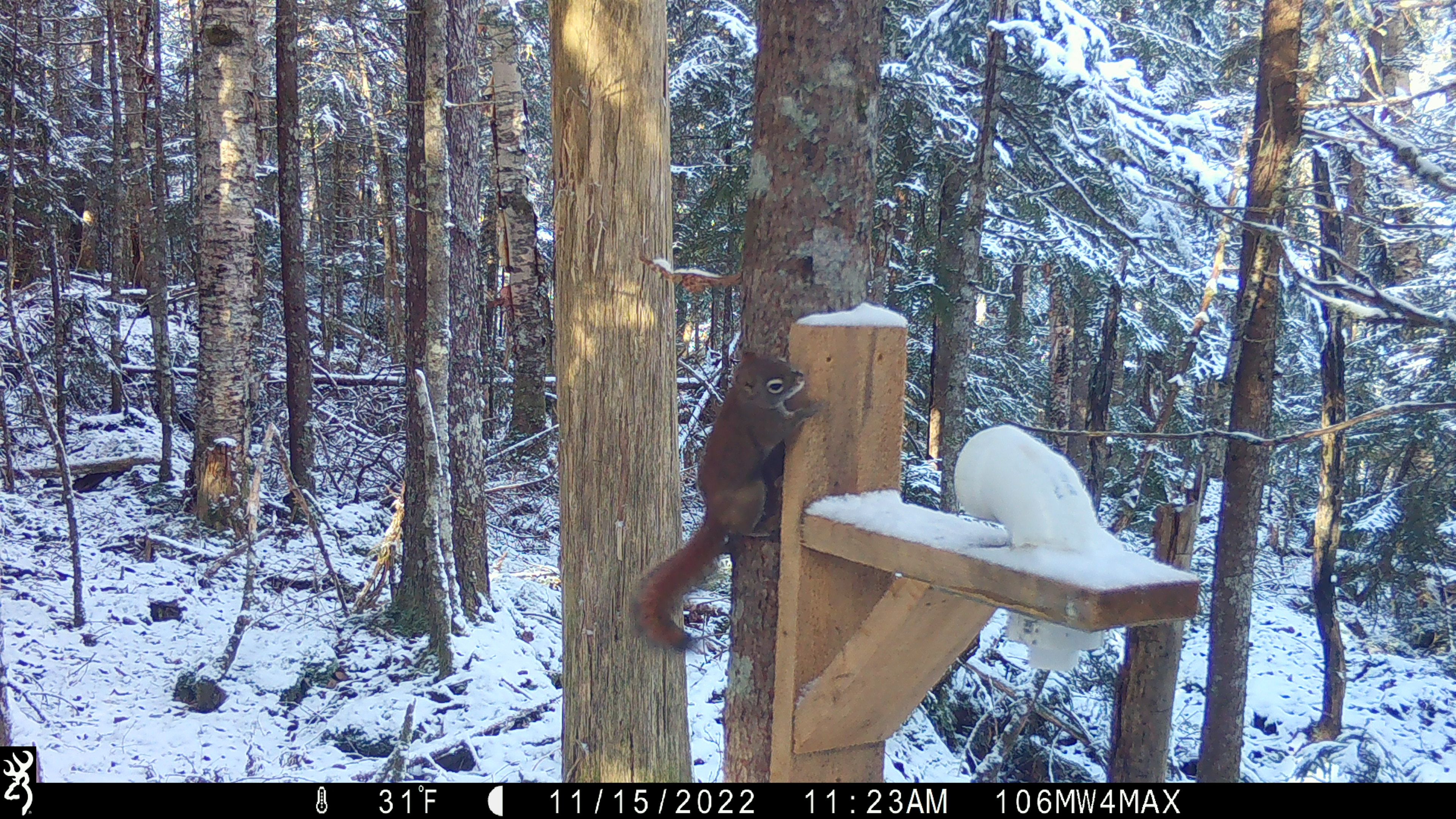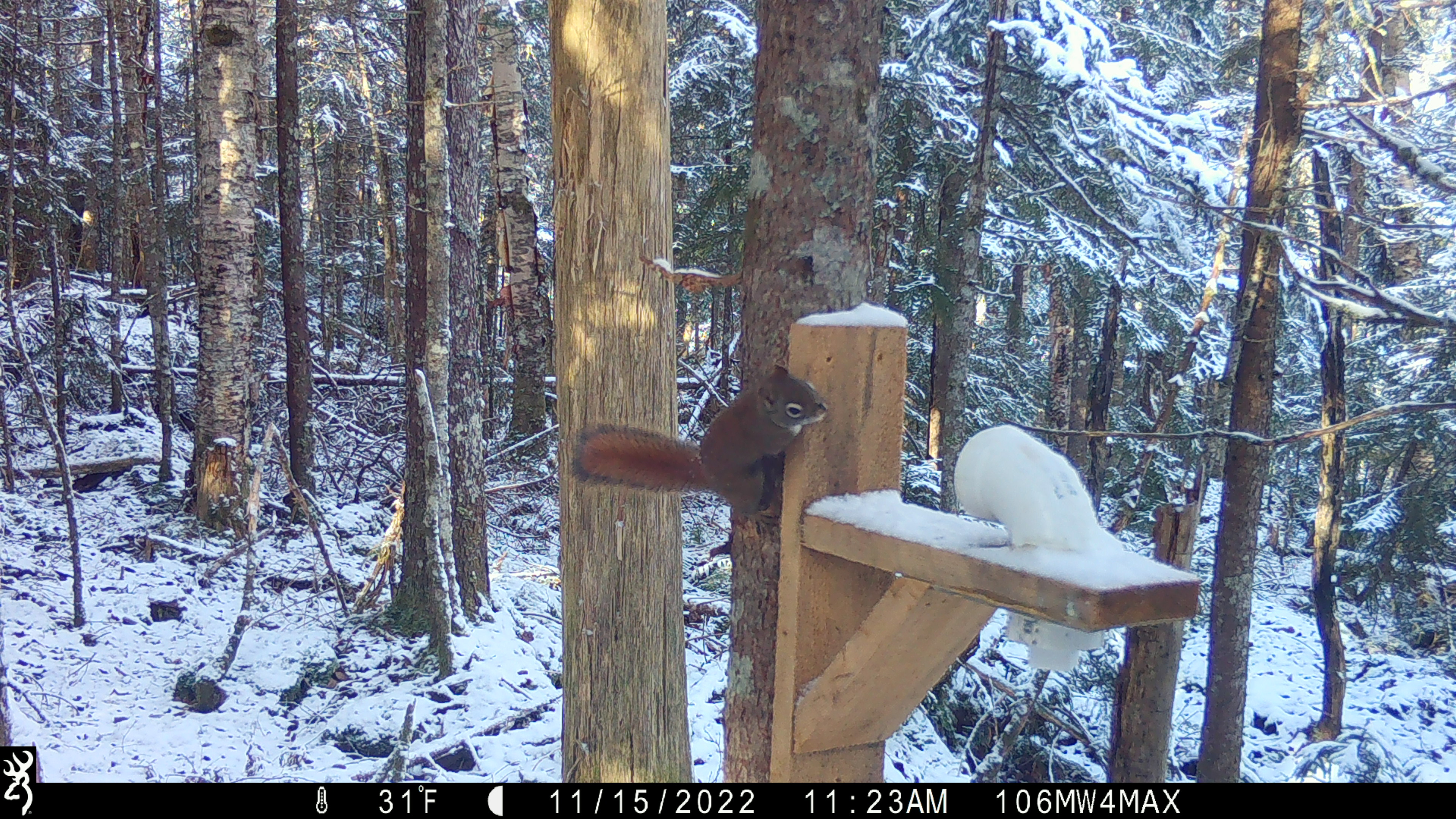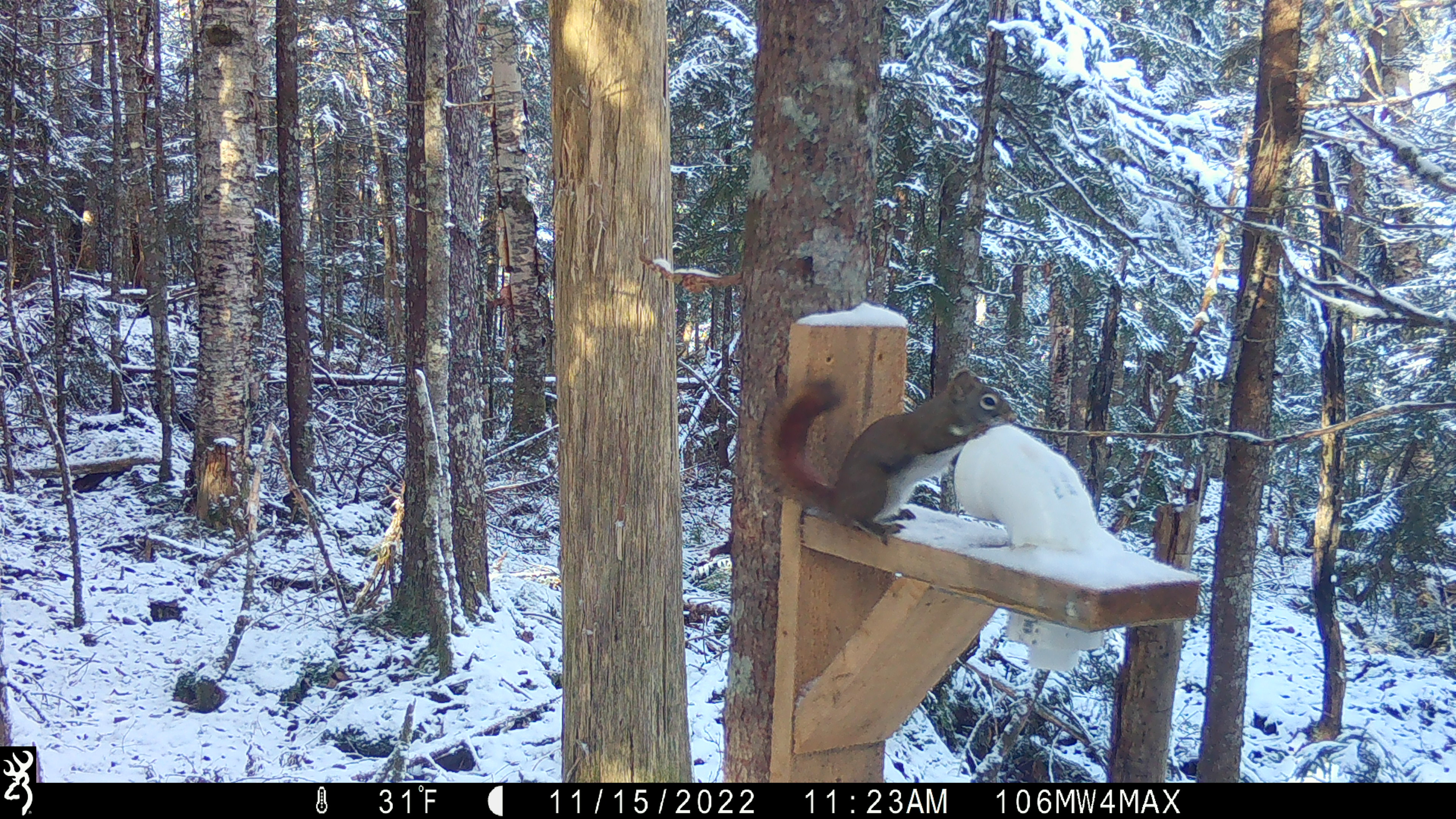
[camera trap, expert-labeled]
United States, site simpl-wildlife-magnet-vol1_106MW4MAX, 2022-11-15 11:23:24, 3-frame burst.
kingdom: Animalia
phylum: Chordata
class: Mammalia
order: Rodentia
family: Sciuridae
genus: Tamiasciurus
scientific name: Tamiasciurus hudsonicus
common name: red squirrel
Red squirrel (Tamiasciurus hudsonicus).